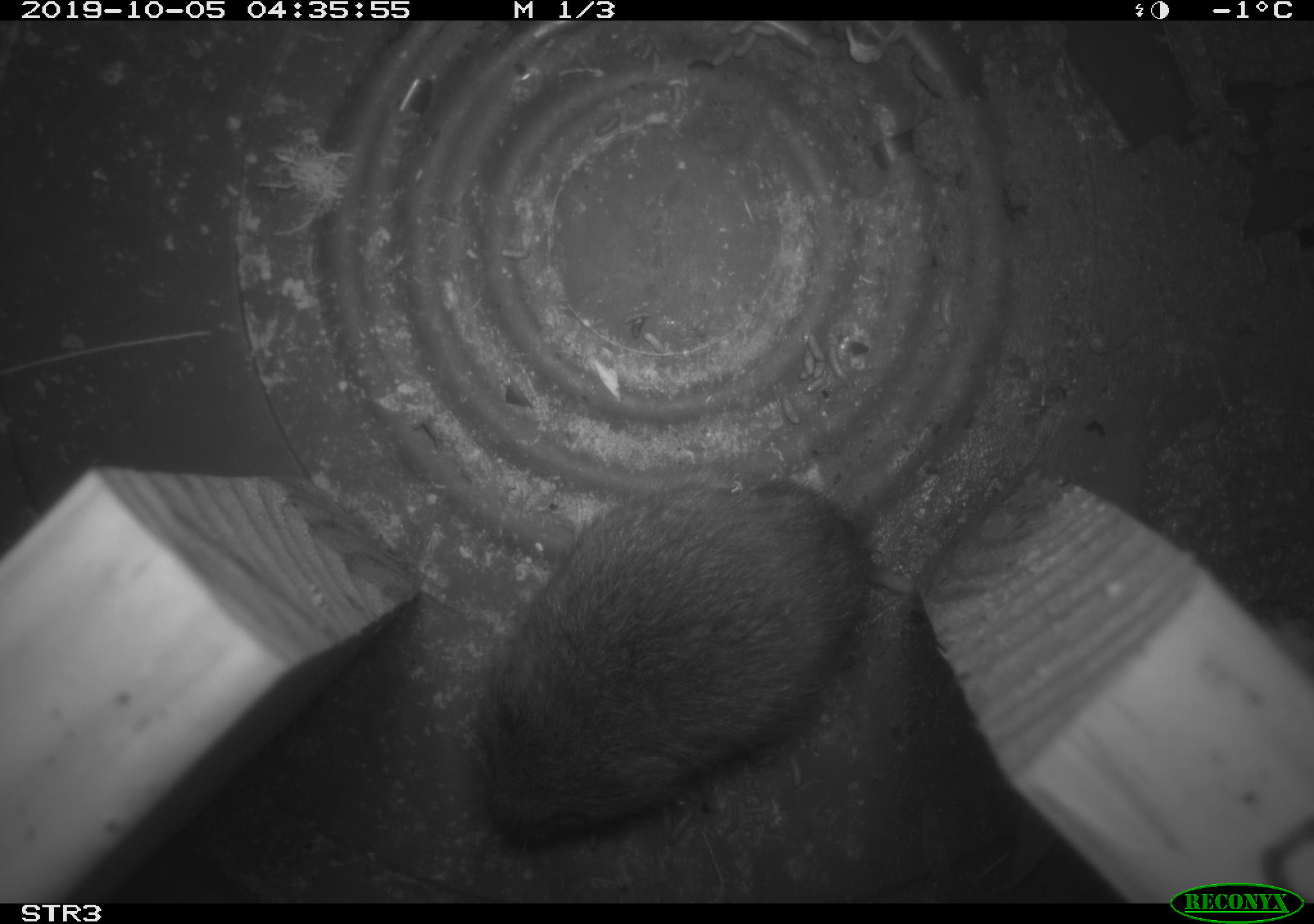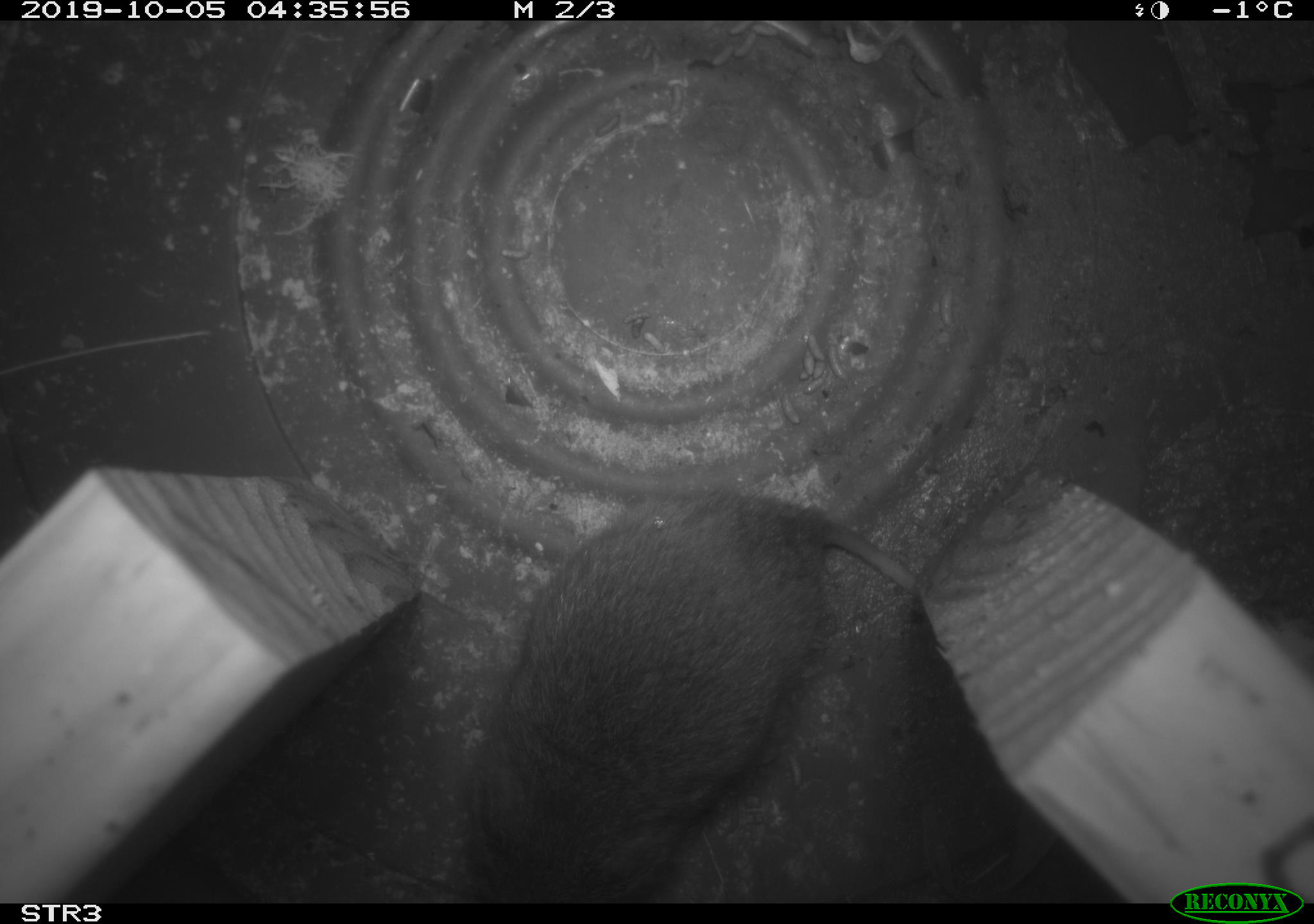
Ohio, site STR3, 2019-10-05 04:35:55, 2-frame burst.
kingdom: Animalia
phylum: Chordata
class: Mammalia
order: Rodentia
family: Cricetidae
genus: Microtus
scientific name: Microtus pennsylvanicus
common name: meadow vole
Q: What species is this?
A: Meadow vole (Microtus pennsylvanicus).